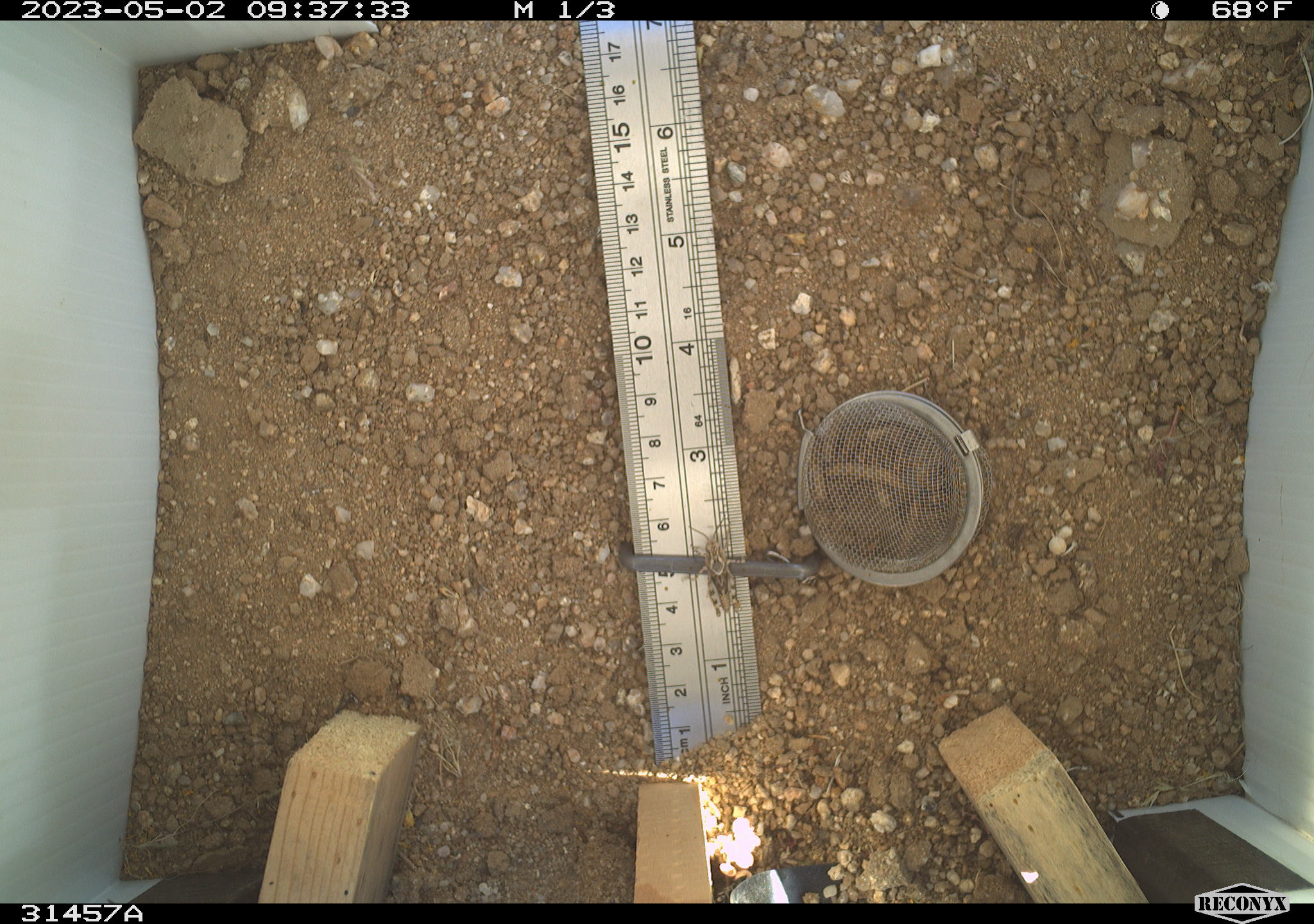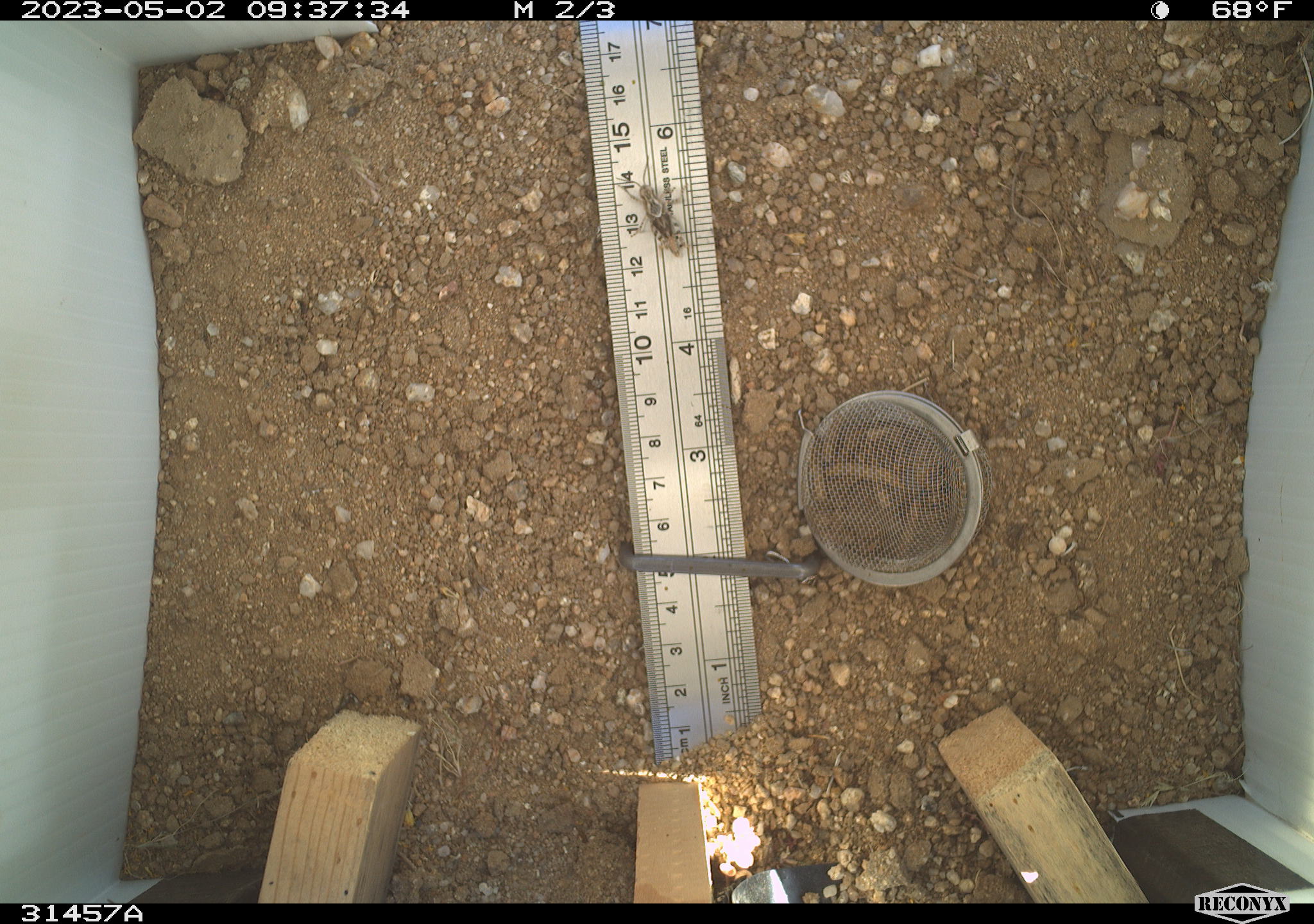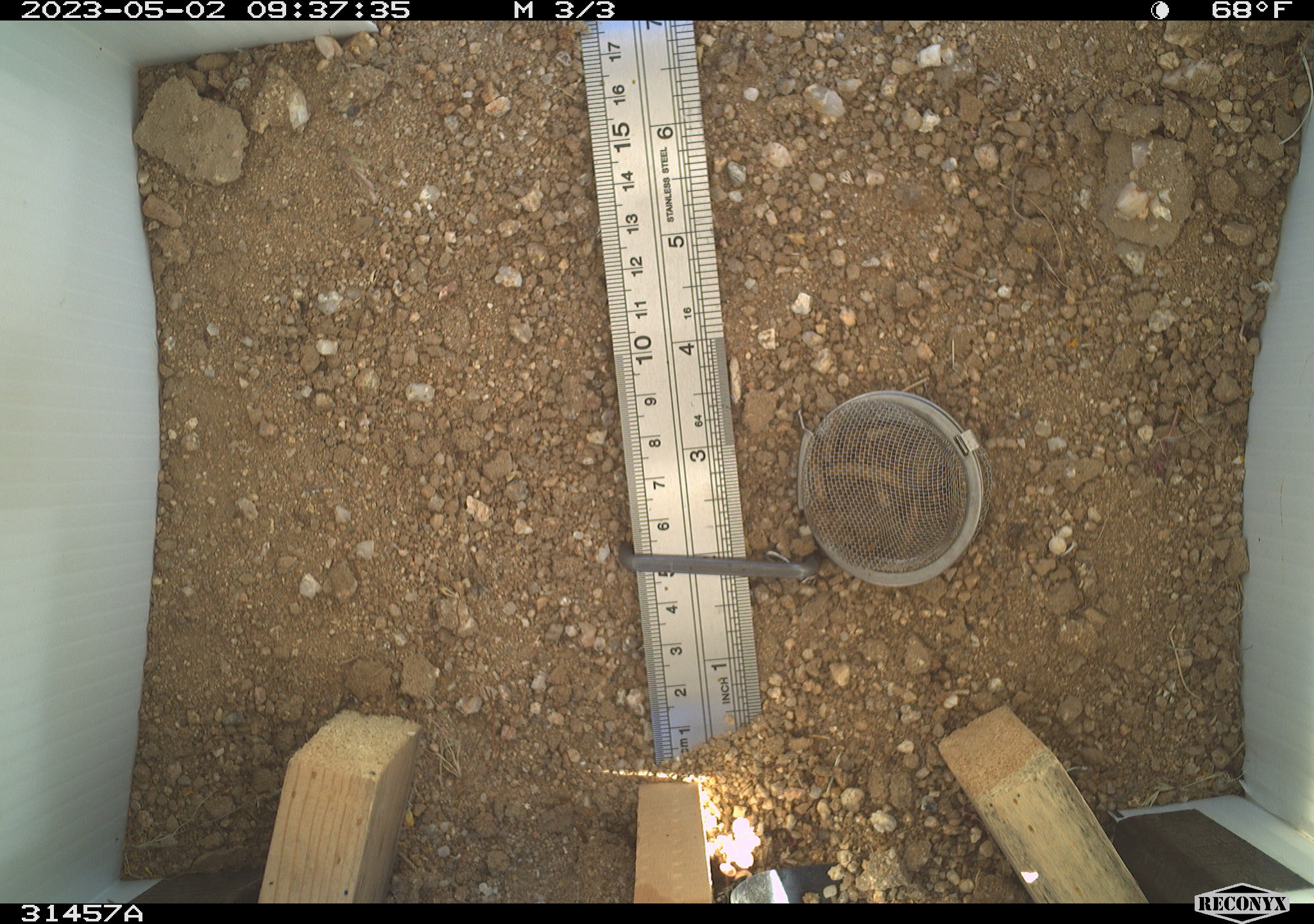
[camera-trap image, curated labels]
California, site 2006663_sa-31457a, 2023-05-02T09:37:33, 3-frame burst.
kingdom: Animalia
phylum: Arthropoda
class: Insecta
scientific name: Insecta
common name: insect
Insect (Insecta).